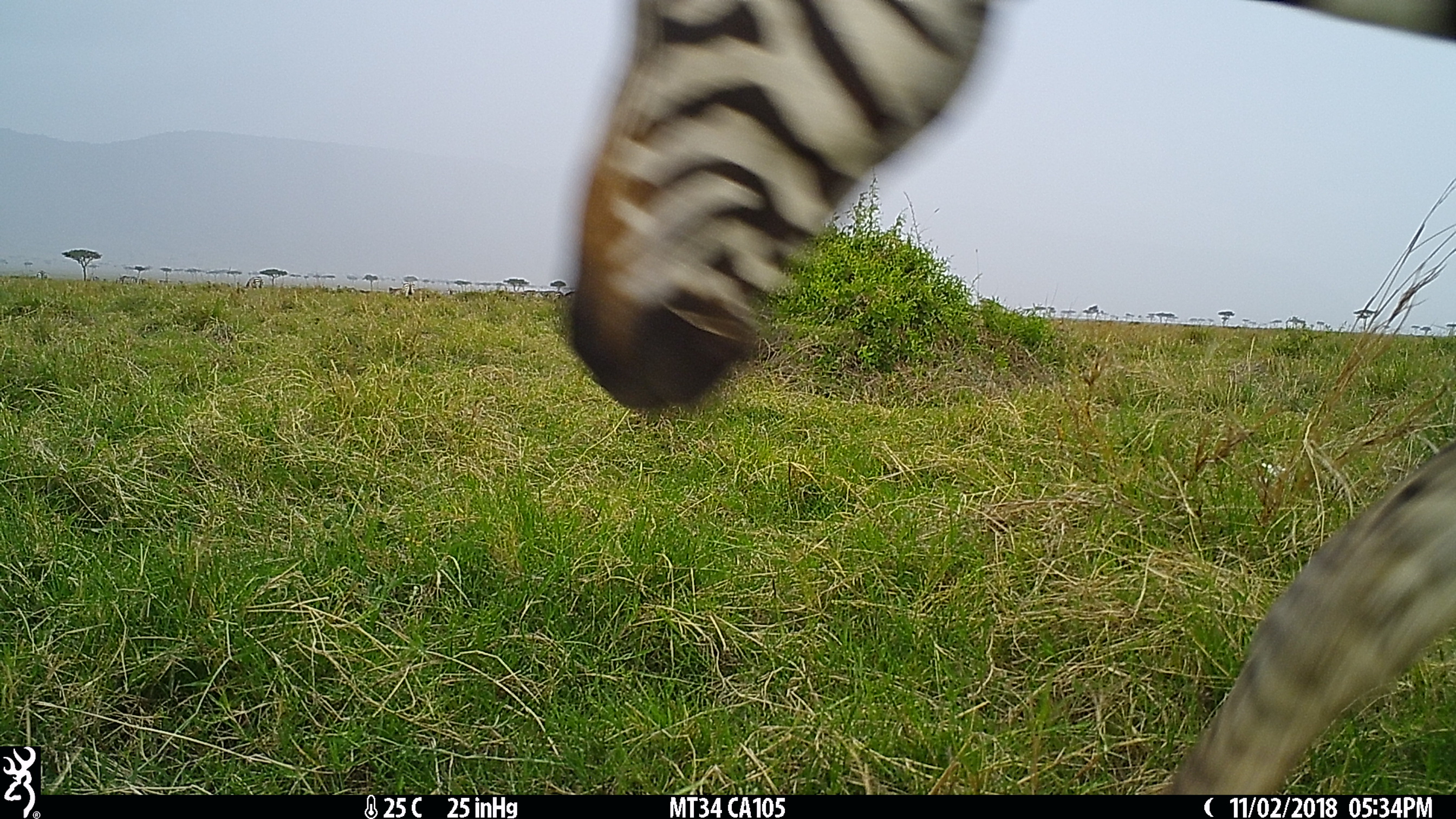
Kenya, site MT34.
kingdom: Animalia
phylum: Chordata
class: Mammalia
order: Perissodactyla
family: Equidae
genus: Equus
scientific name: Equus quagga burchellii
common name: burchell's zebra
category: zebra